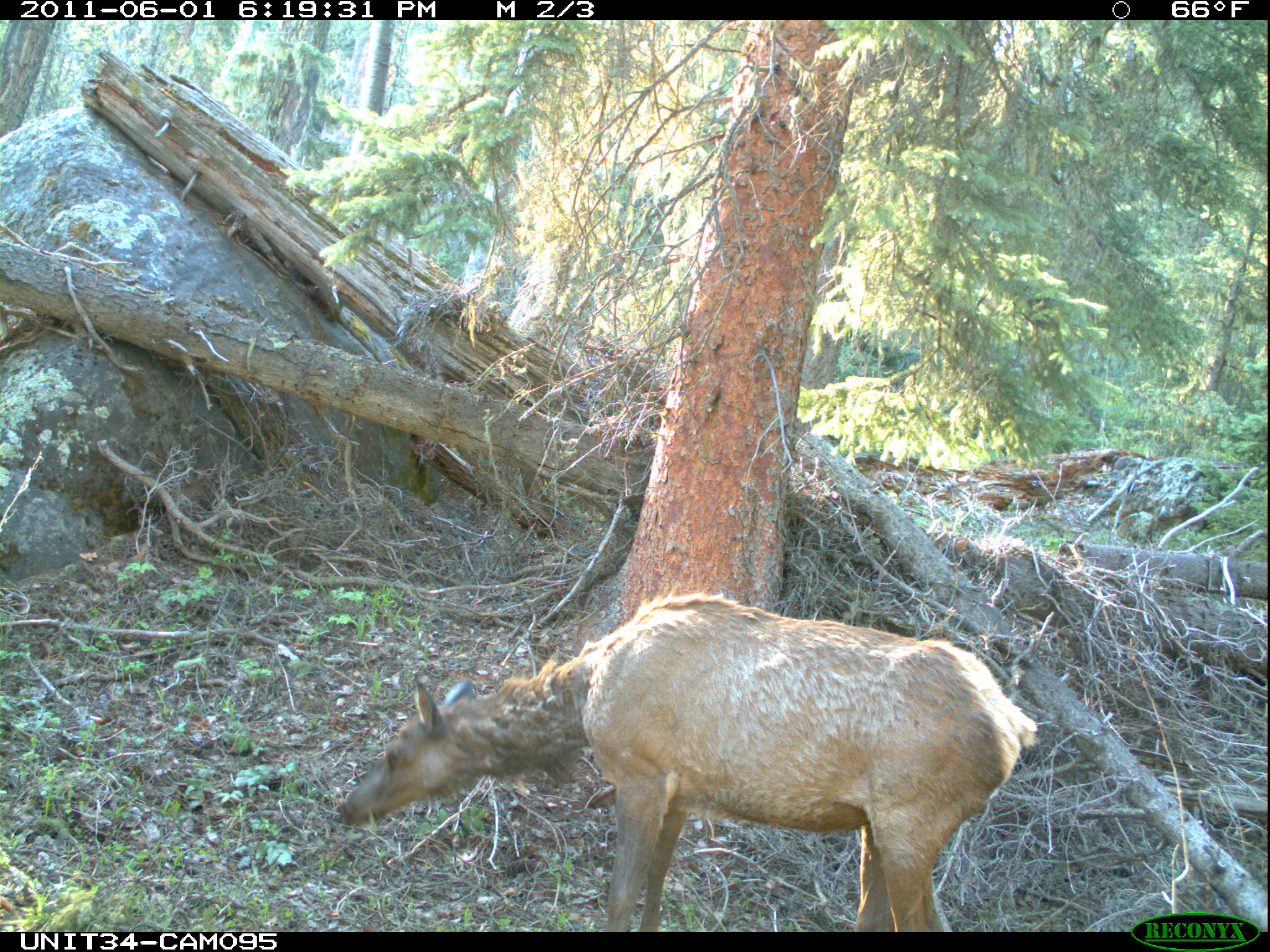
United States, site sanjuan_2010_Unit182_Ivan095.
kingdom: Animalia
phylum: Chordata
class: Mammalia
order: Artiodactyla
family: Cervidae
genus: Cervus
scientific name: Cervus elaphus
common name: red deer